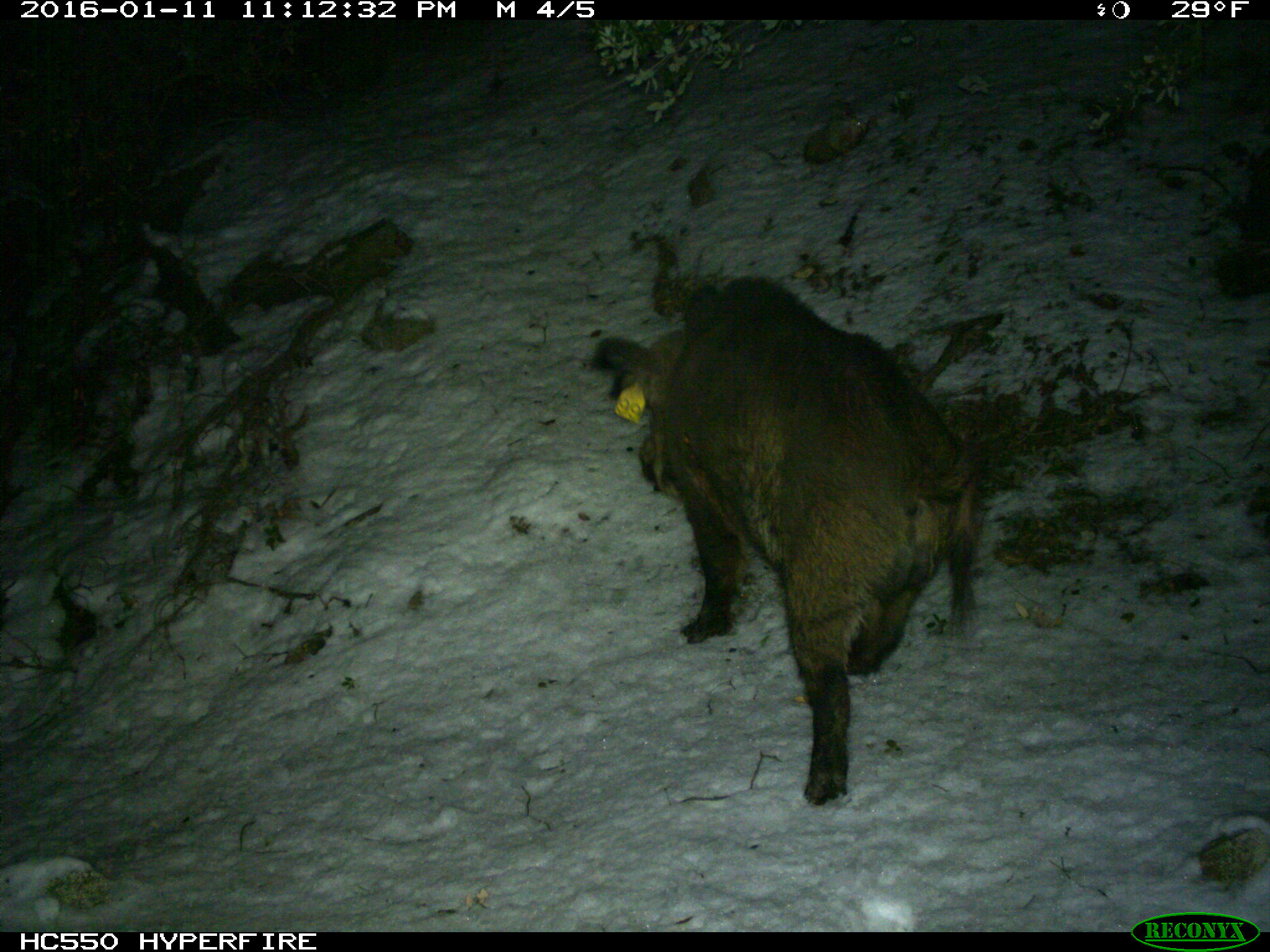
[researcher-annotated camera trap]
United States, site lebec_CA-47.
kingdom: Animalia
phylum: Chordata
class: Mammalia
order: Artiodactyla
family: Suidae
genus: Sus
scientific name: Sus scrofa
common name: wild boar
Sus scrofa (wild boar).